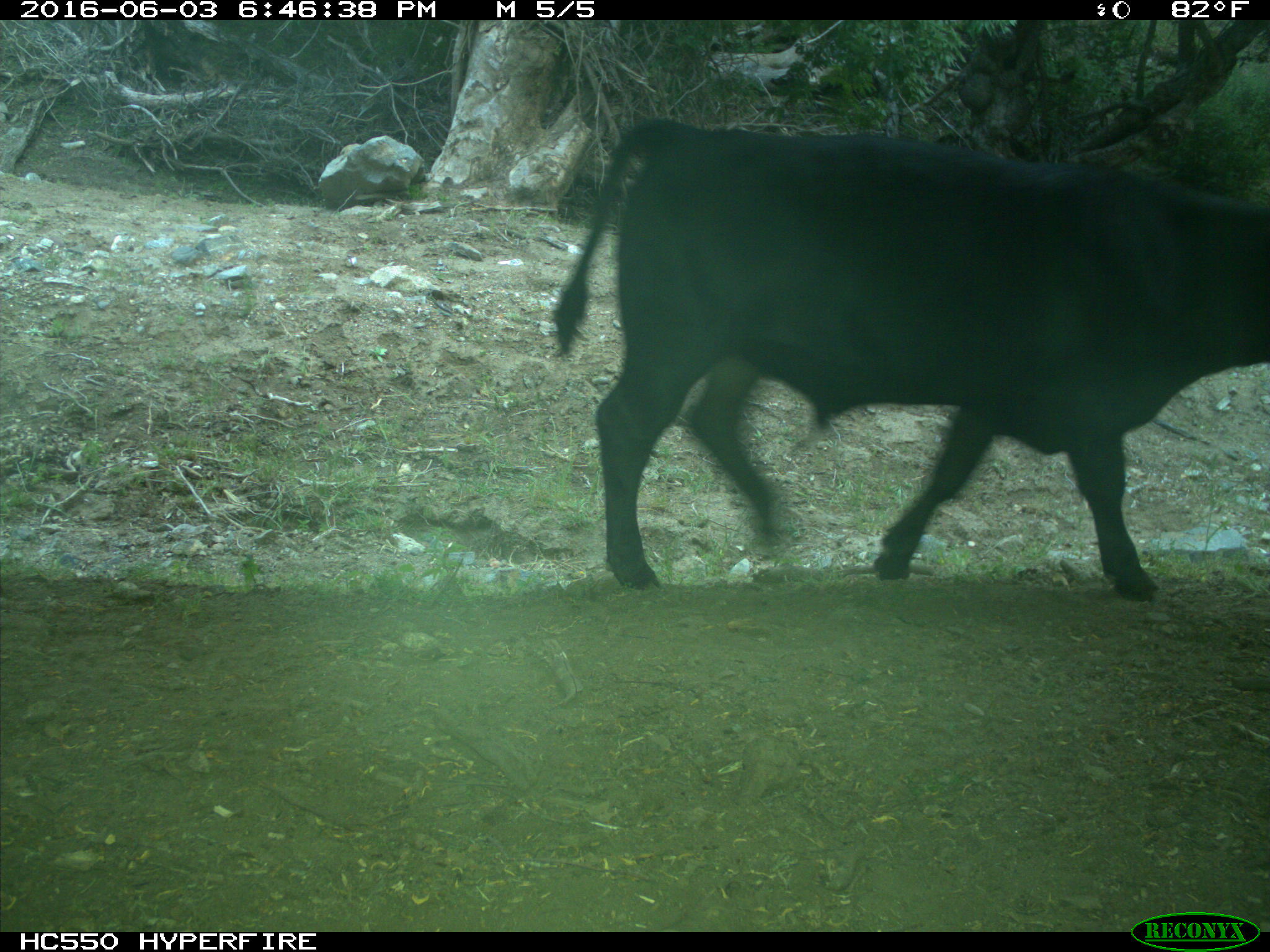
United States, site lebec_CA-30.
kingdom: Animalia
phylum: Chordata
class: Mammalia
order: Artiodactyla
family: Bovidae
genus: Bos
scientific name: Bos taurus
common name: domestic cow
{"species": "Bos taurus (domestic cow)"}